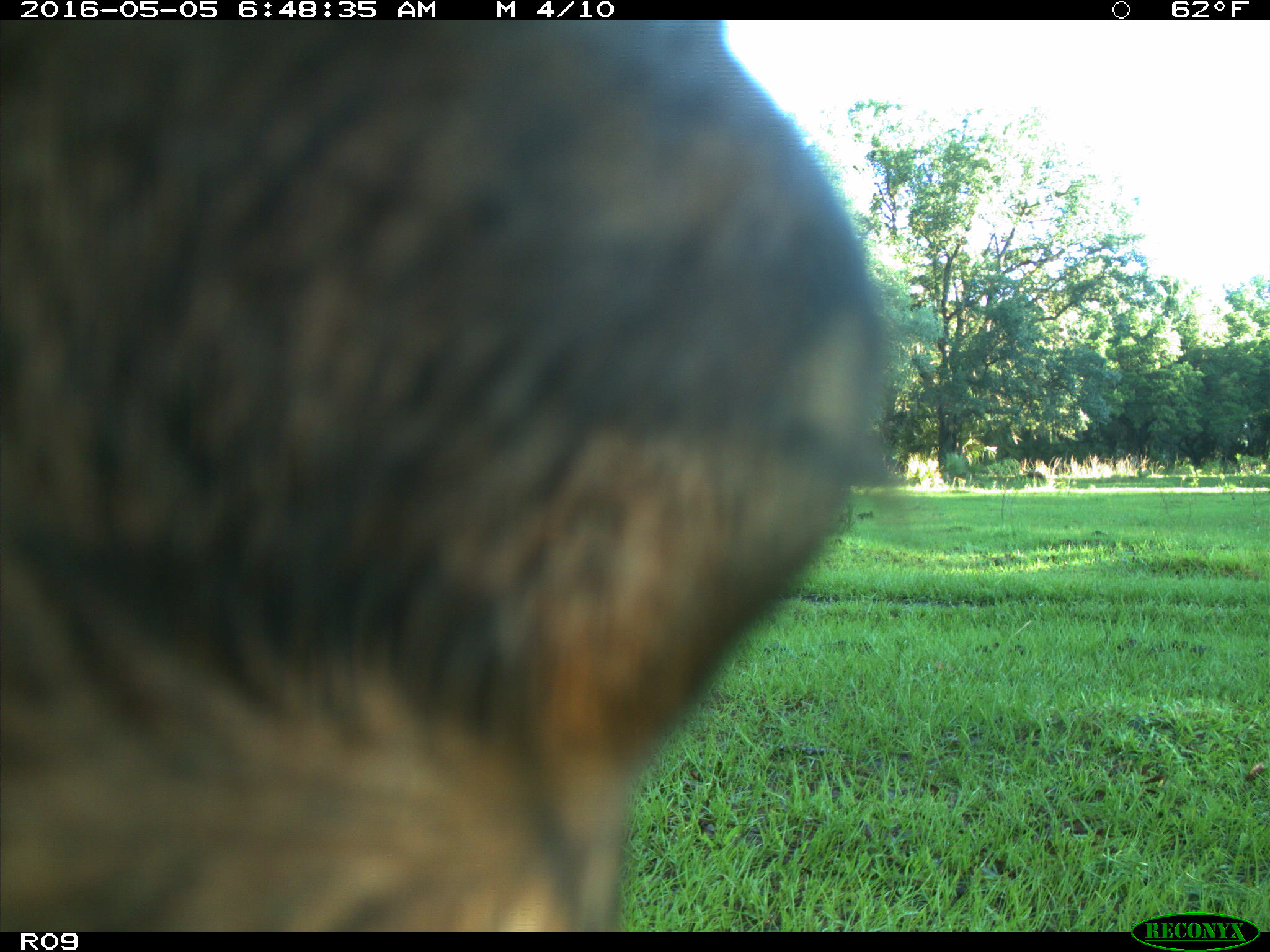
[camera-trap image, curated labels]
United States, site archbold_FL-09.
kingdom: Animalia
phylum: Chordata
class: Mammalia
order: Artiodactyla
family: Bovidae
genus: Bos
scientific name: Bos taurus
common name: domestic cow